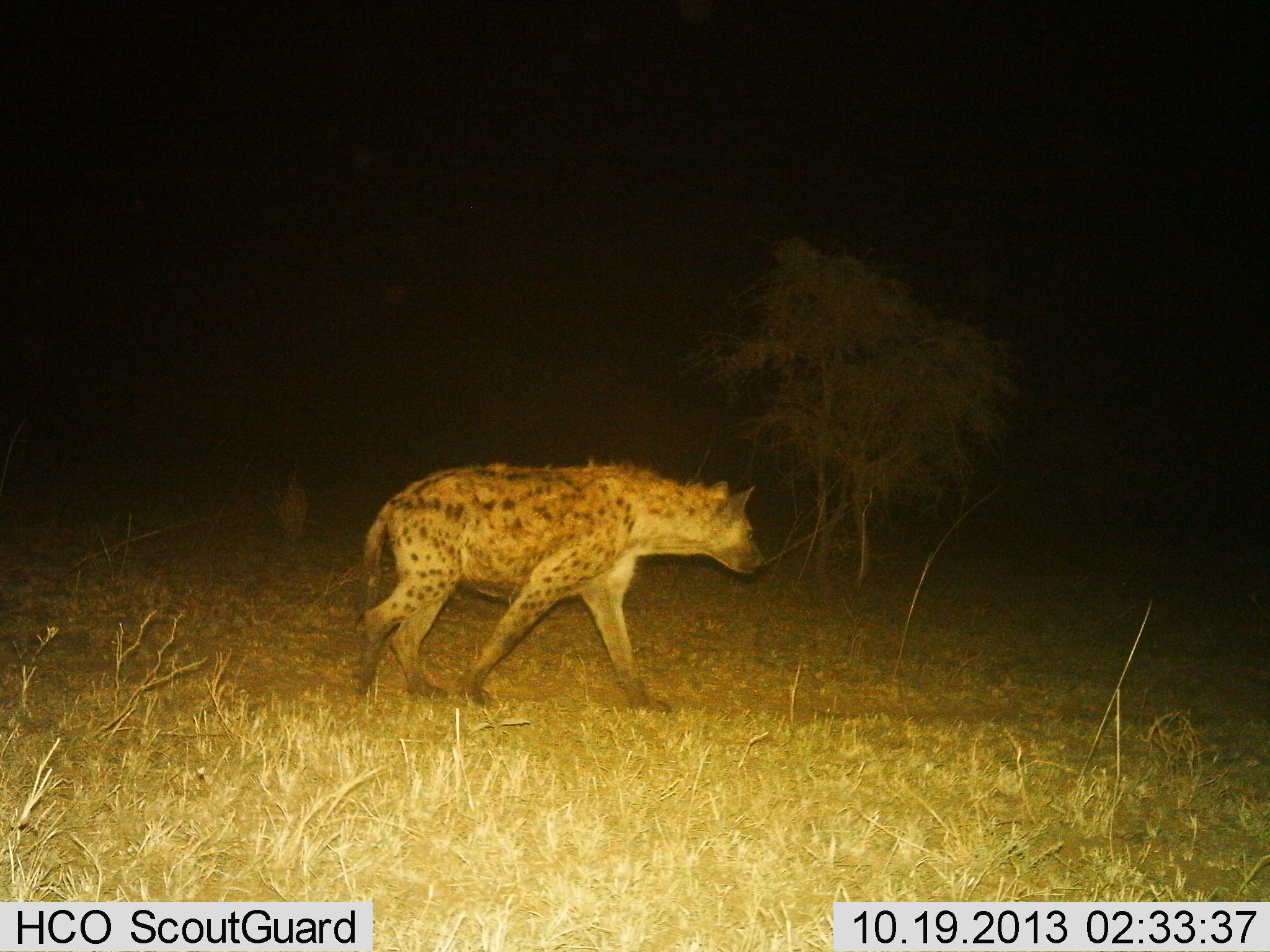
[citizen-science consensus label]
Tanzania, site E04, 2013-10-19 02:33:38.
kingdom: Animalia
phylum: Chordata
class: Mammalia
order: Carnivora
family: Hyaenidae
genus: Crocuta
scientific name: Crocuta crocuta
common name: spotted hyena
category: hyenaspotted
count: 1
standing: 17%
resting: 0%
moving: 91%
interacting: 0%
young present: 0%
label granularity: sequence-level